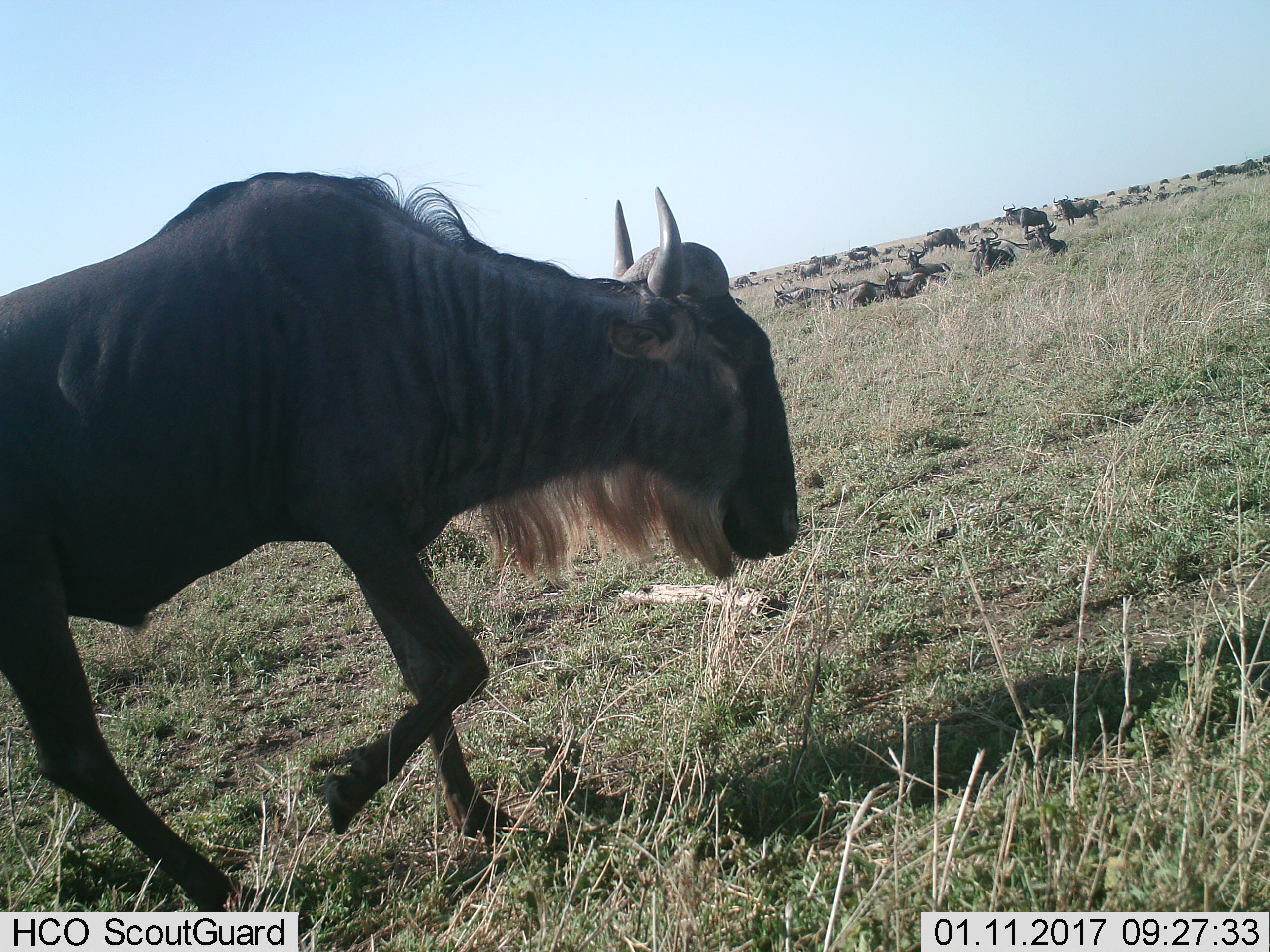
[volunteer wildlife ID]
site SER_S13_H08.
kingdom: Animalia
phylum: Chordata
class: Mammalia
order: Artiodactyla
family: Bovidae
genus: Connochaetes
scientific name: Connochaetes taurinus taurinus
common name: blue wildebeest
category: wildebeestblue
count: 1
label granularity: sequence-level